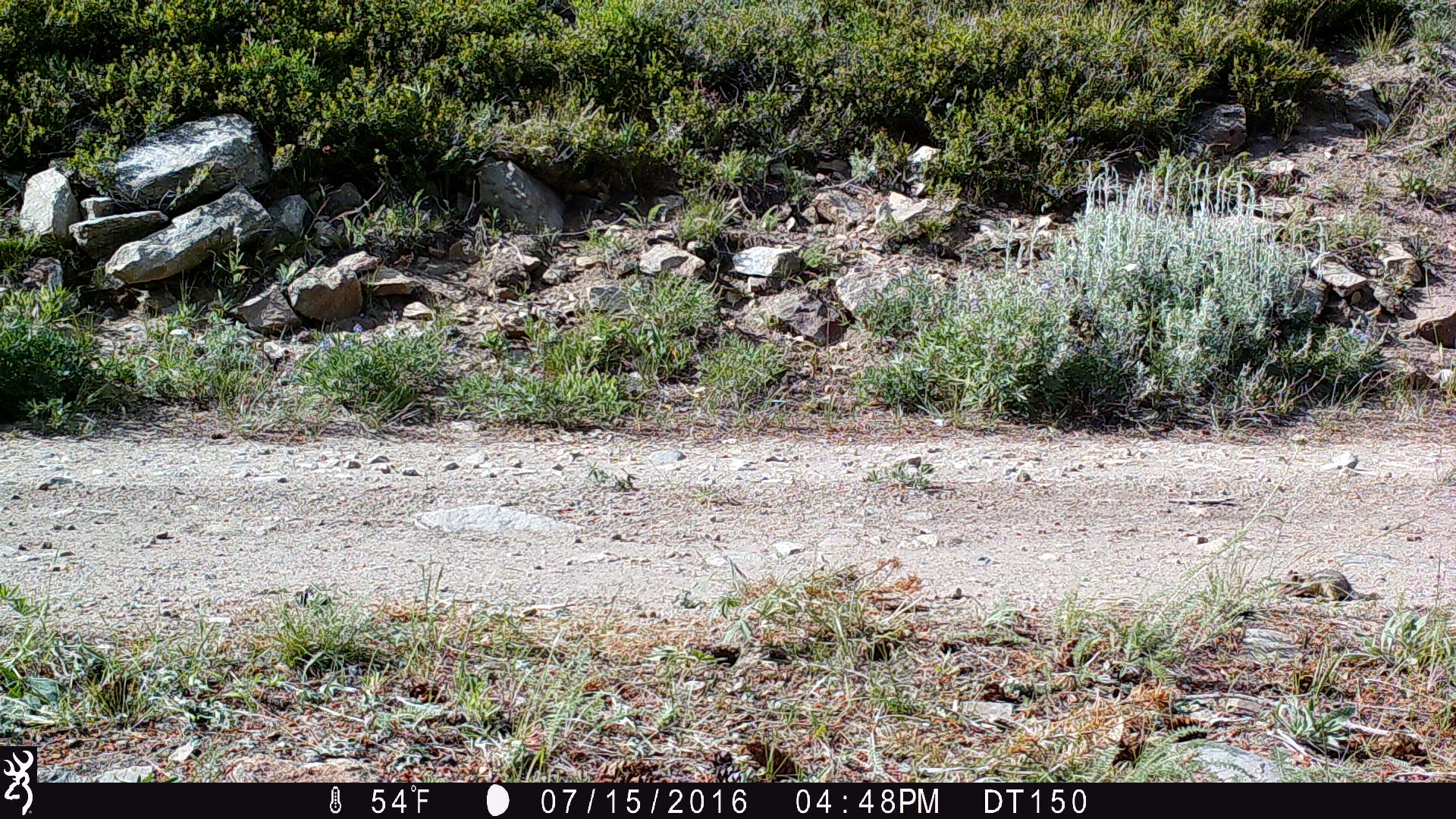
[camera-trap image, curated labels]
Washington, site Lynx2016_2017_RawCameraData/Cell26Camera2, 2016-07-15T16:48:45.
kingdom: Animalia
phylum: Chordata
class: Mammalia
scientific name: Mammalia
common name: small mammal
Small mammal (Mammalia). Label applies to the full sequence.